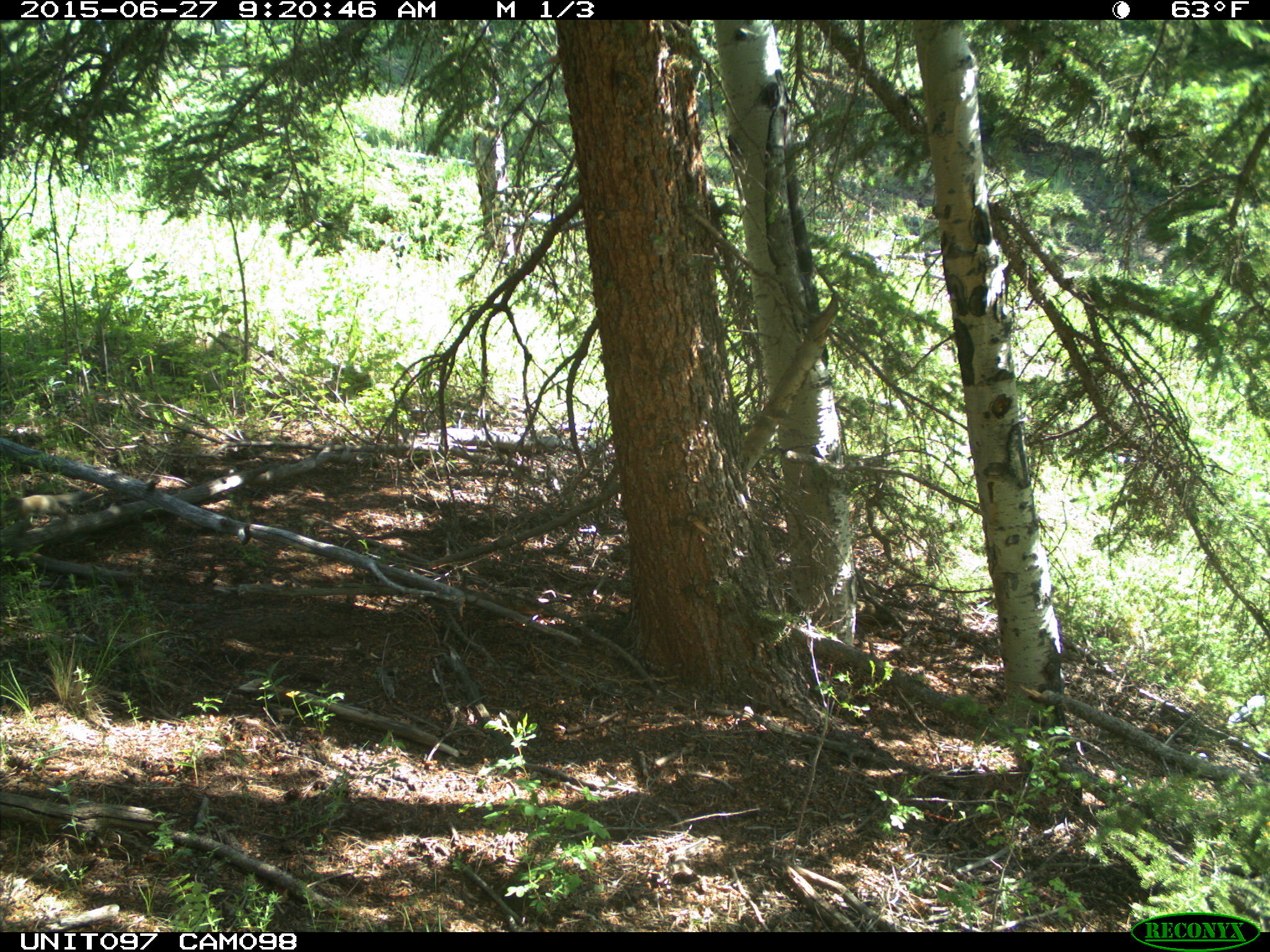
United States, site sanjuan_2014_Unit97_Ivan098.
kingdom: Animalia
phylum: Chordata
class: Mammalia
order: Rodentia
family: Sciuridae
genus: Tamiasciurus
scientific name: Tamiasciurus hudsonicus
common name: american red squirrel